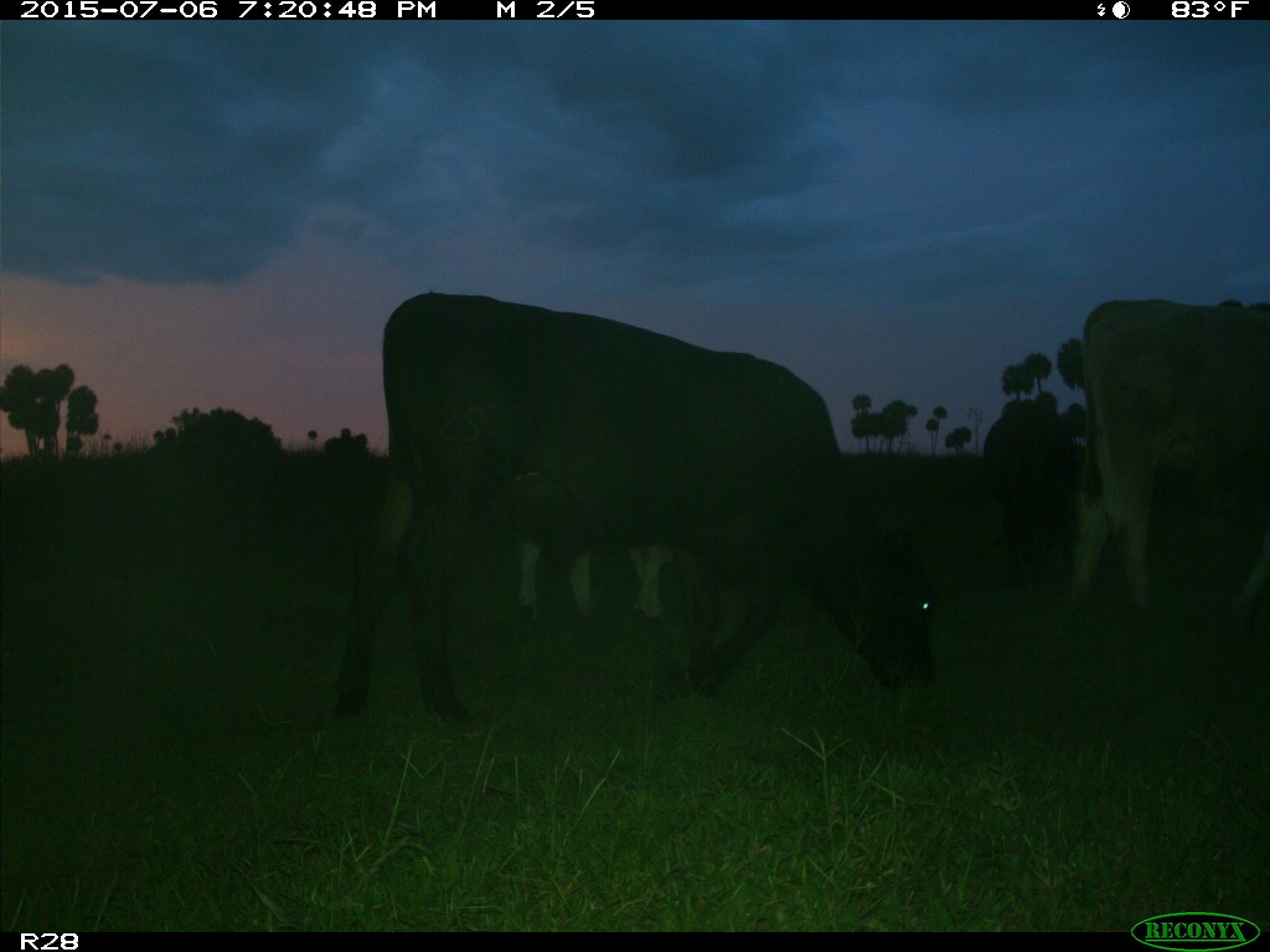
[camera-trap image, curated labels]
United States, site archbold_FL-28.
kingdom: Animalia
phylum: Chordata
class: Mammalia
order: Artiodactyla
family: Bovidae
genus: Bos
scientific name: Bos taurus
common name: domestic cow